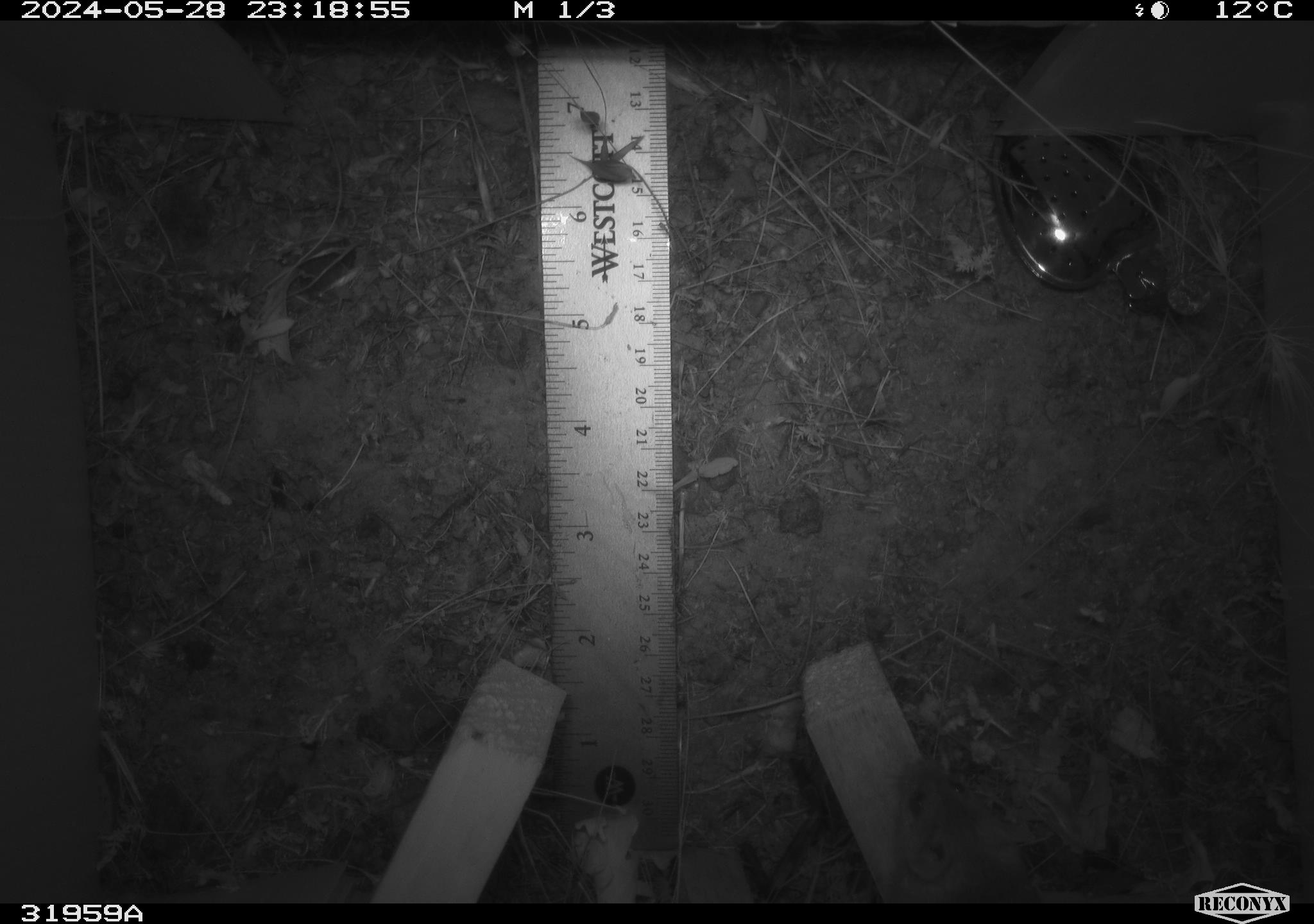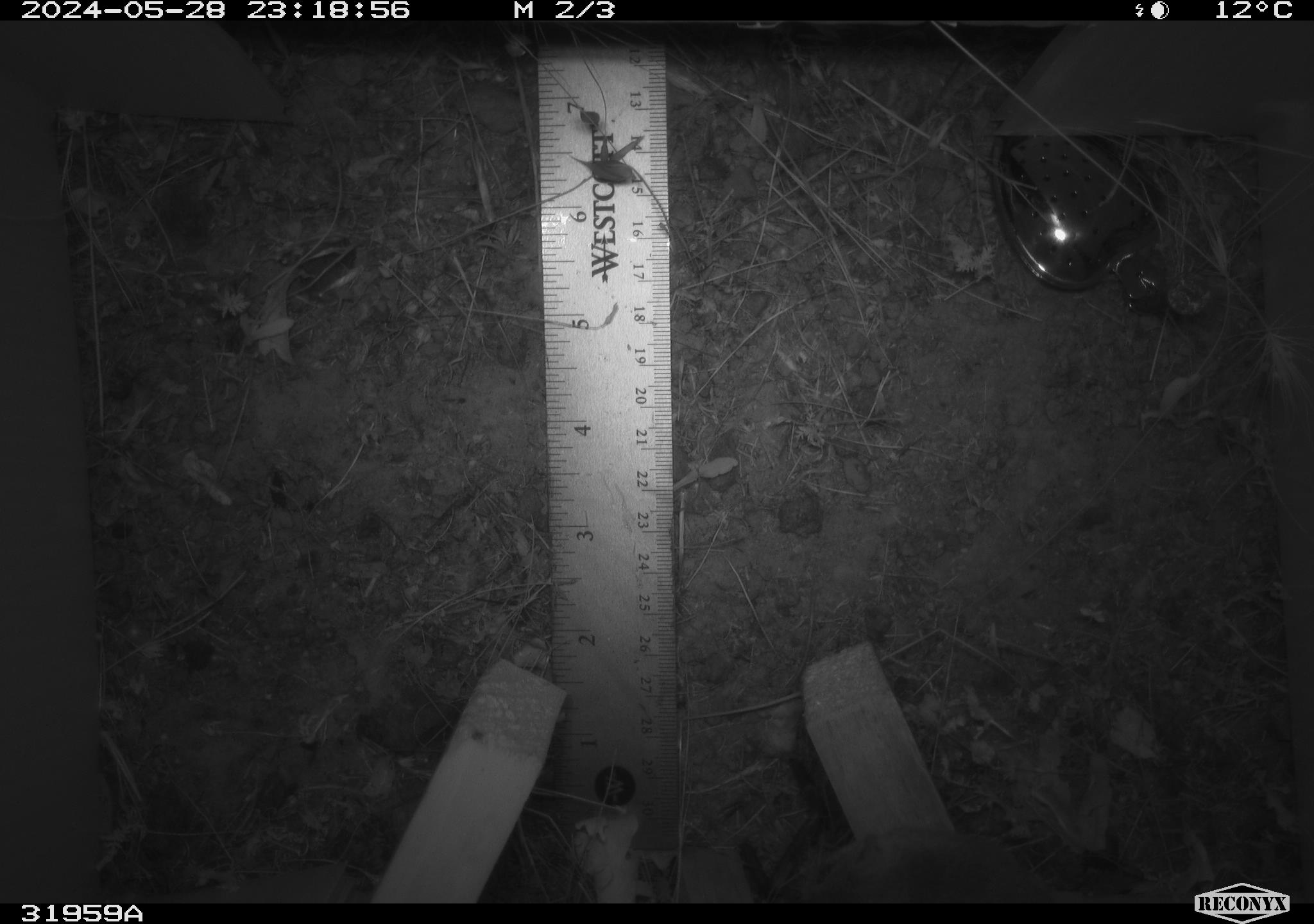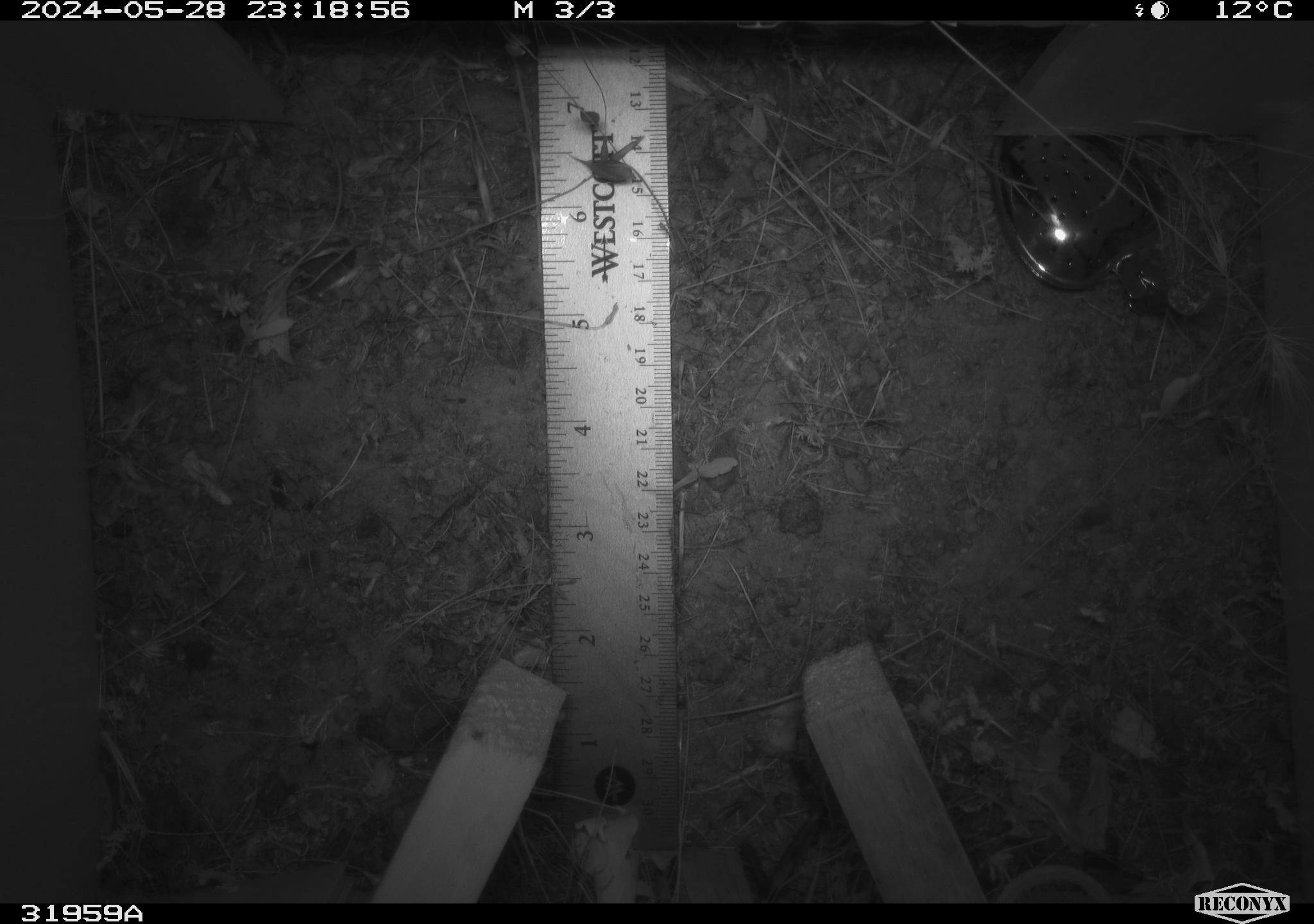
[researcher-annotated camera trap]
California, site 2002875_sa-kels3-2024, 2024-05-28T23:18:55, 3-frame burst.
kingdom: Animalia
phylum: Chordata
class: Mammalia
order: Rodentia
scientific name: Rodentia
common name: rodent